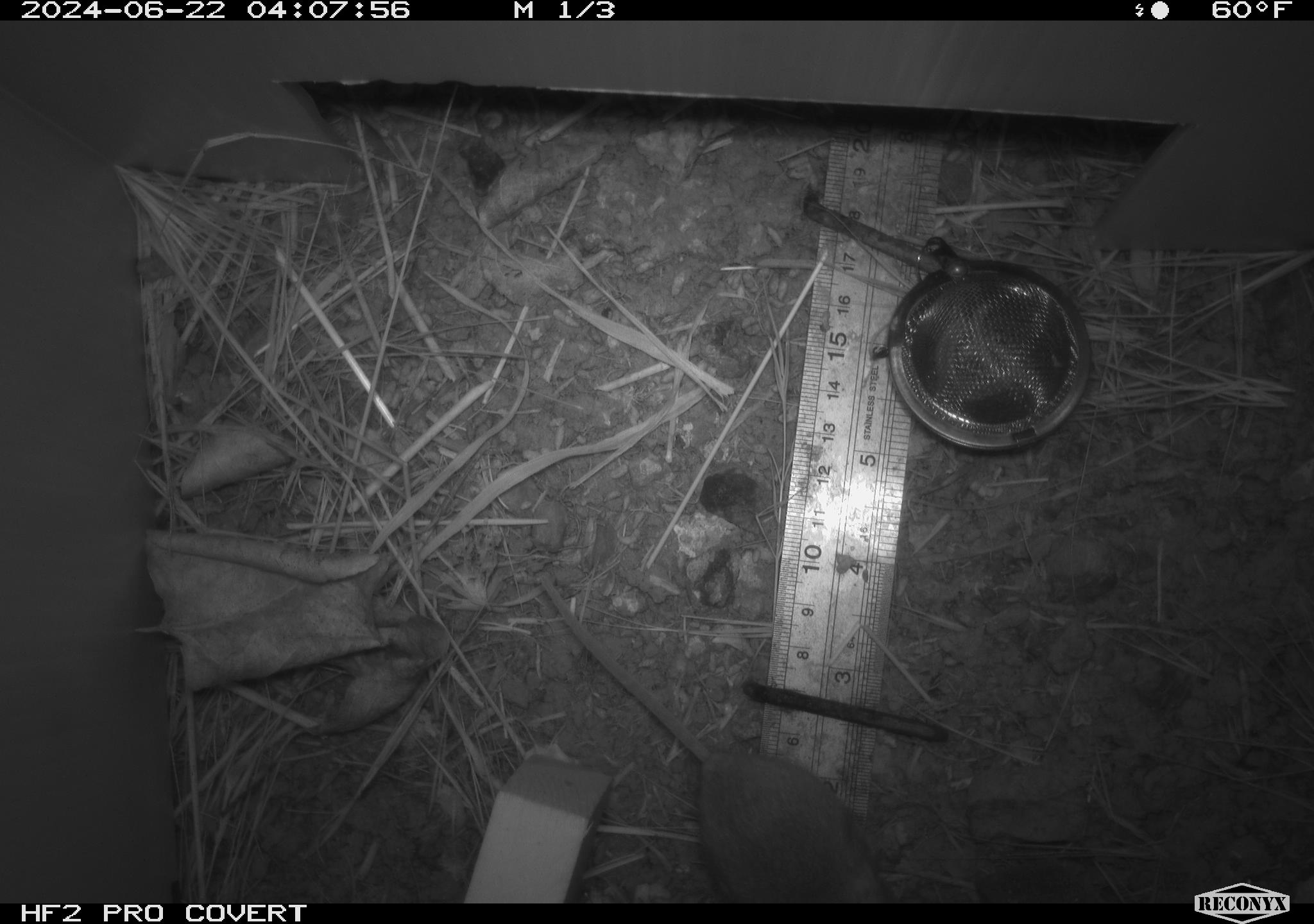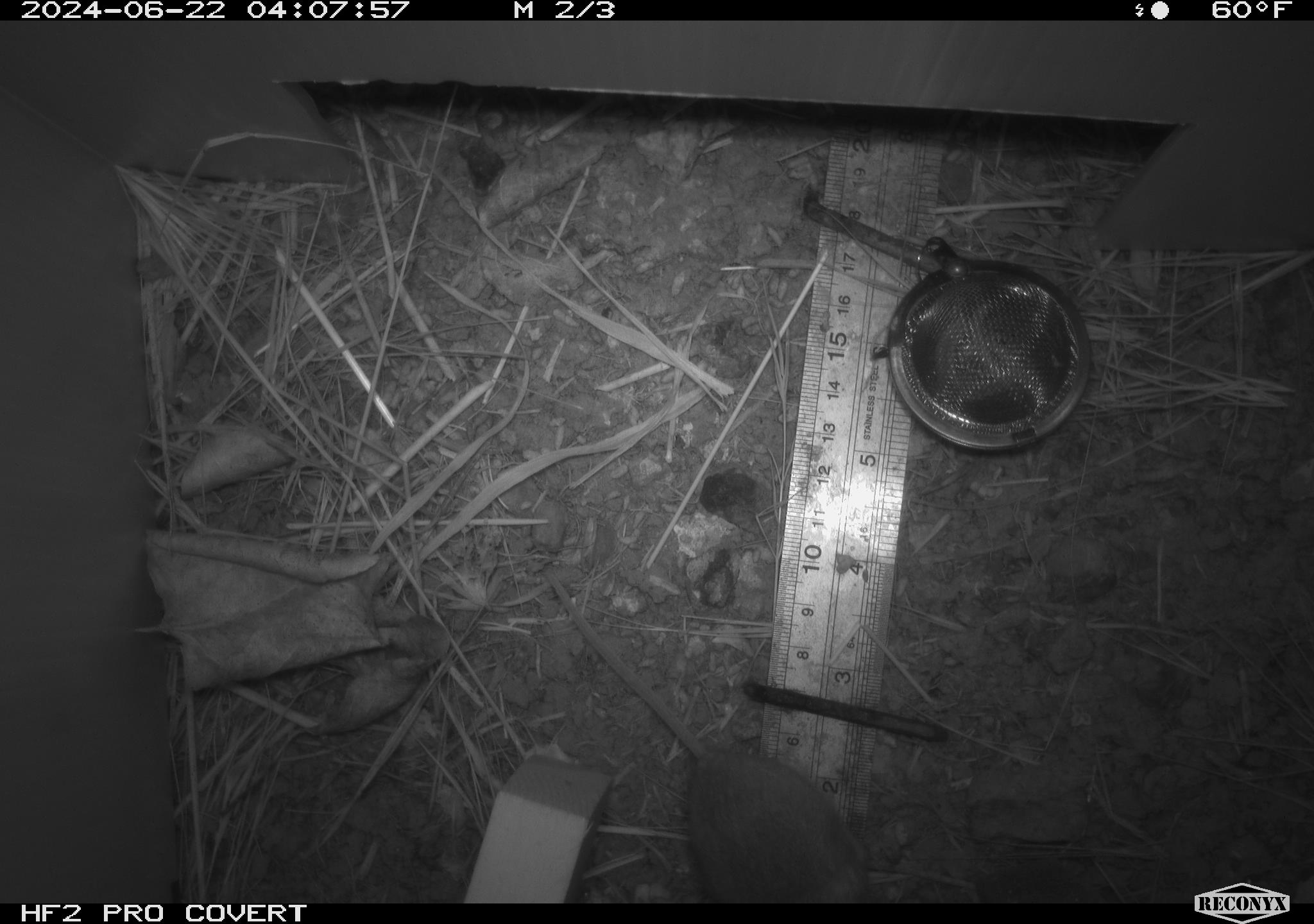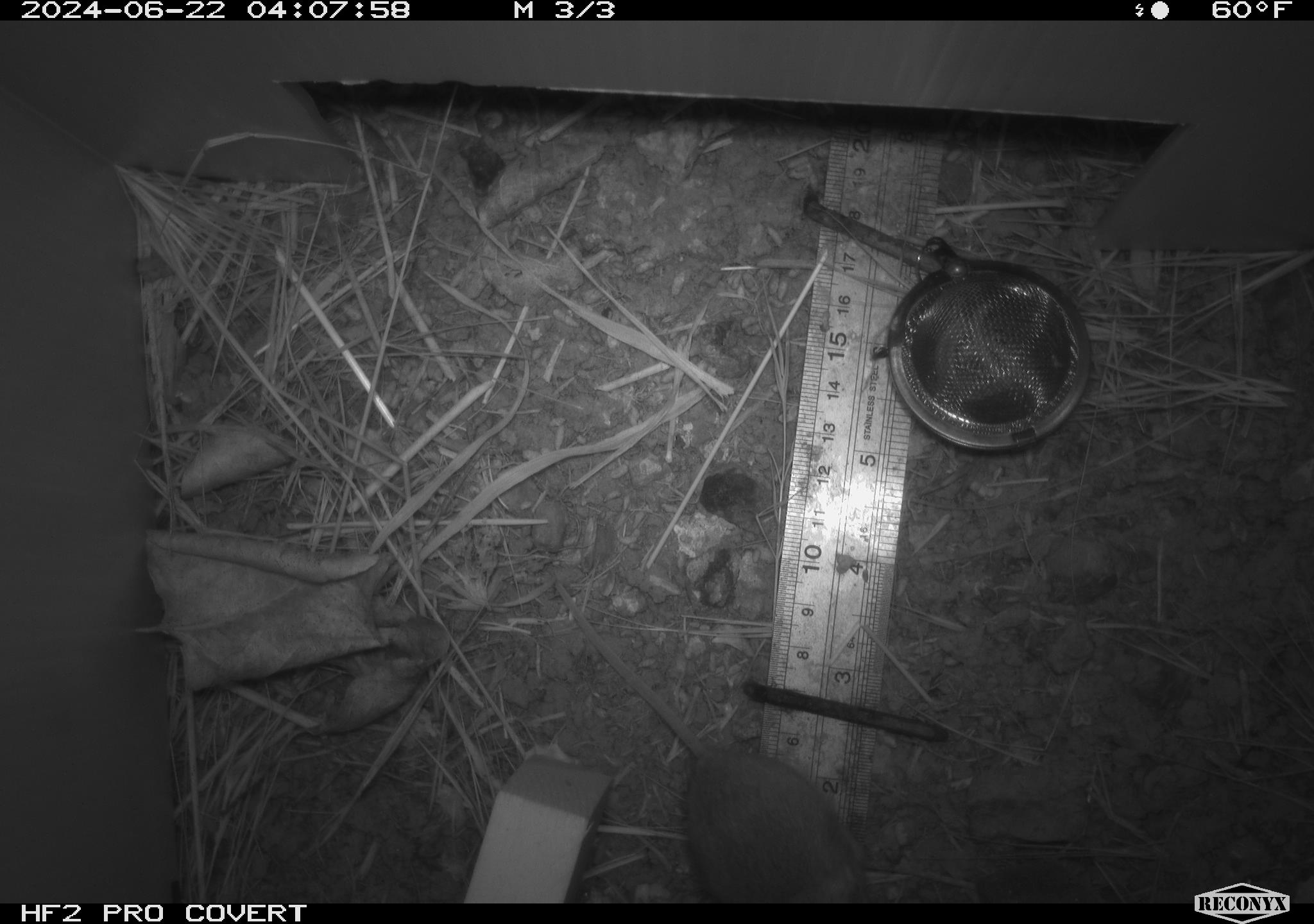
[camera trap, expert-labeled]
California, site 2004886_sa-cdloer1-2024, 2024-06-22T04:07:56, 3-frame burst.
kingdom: Animalia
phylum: Chordata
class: Mammalia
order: Rodentia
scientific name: Rodentia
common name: mouse species